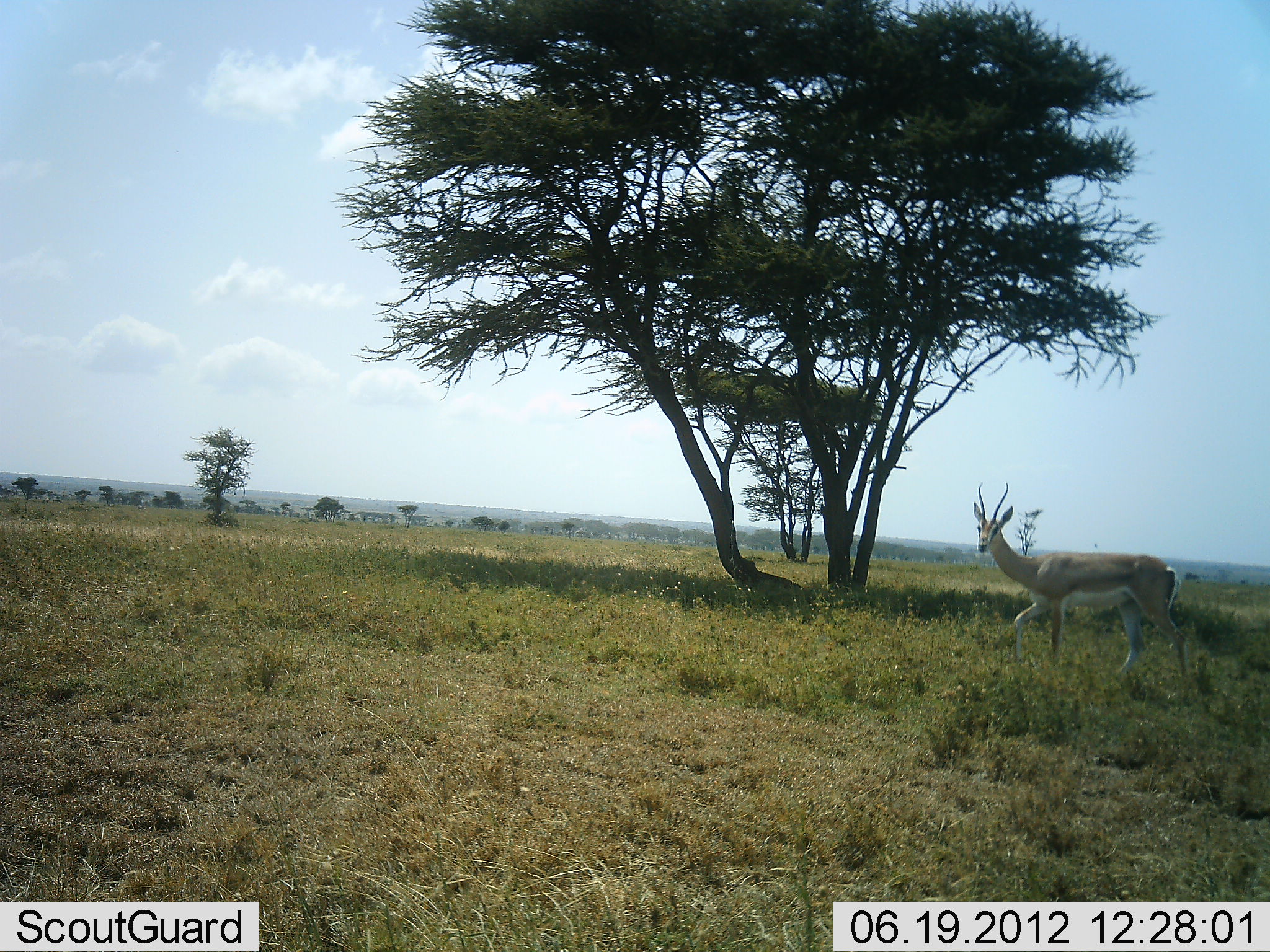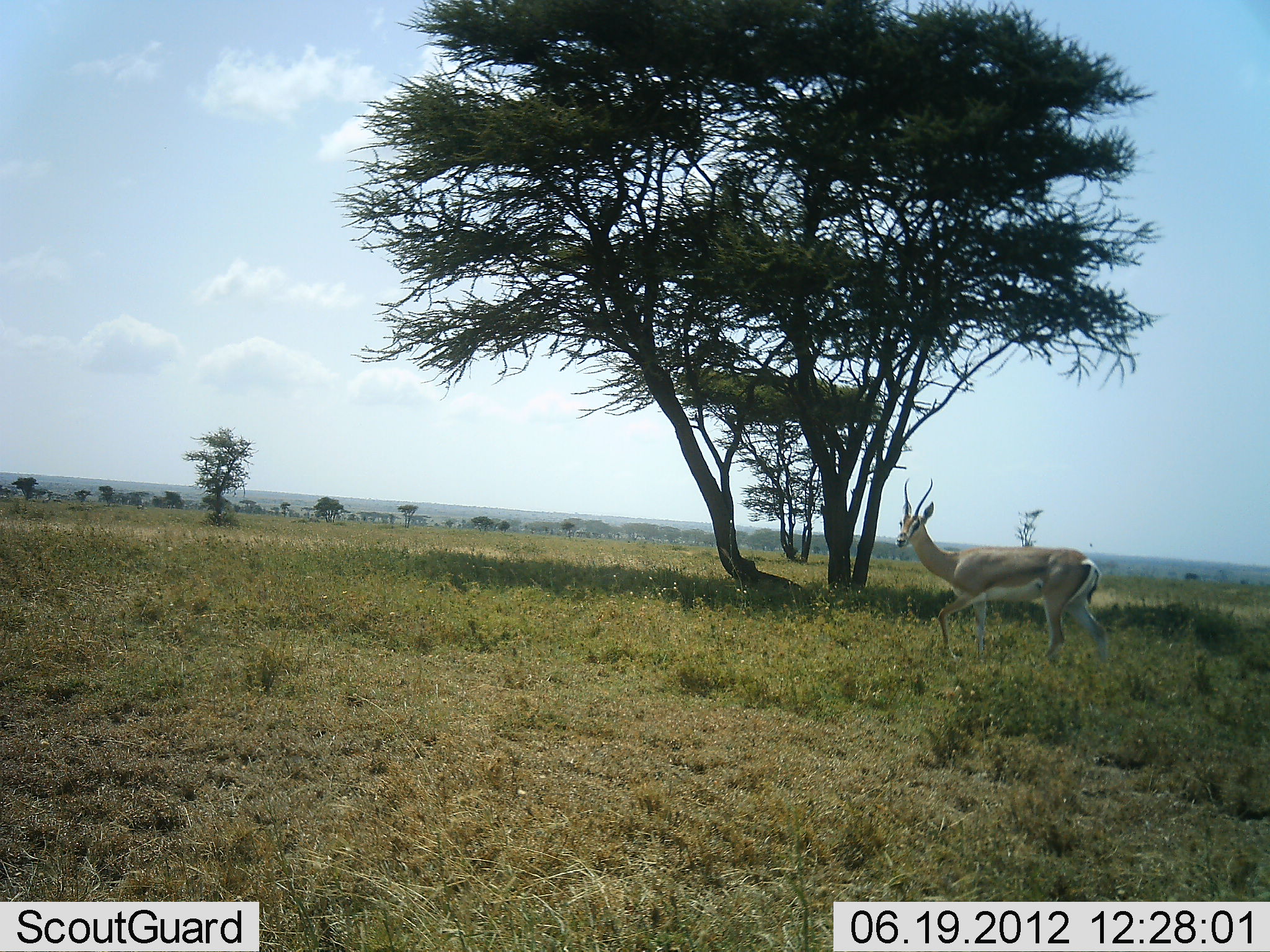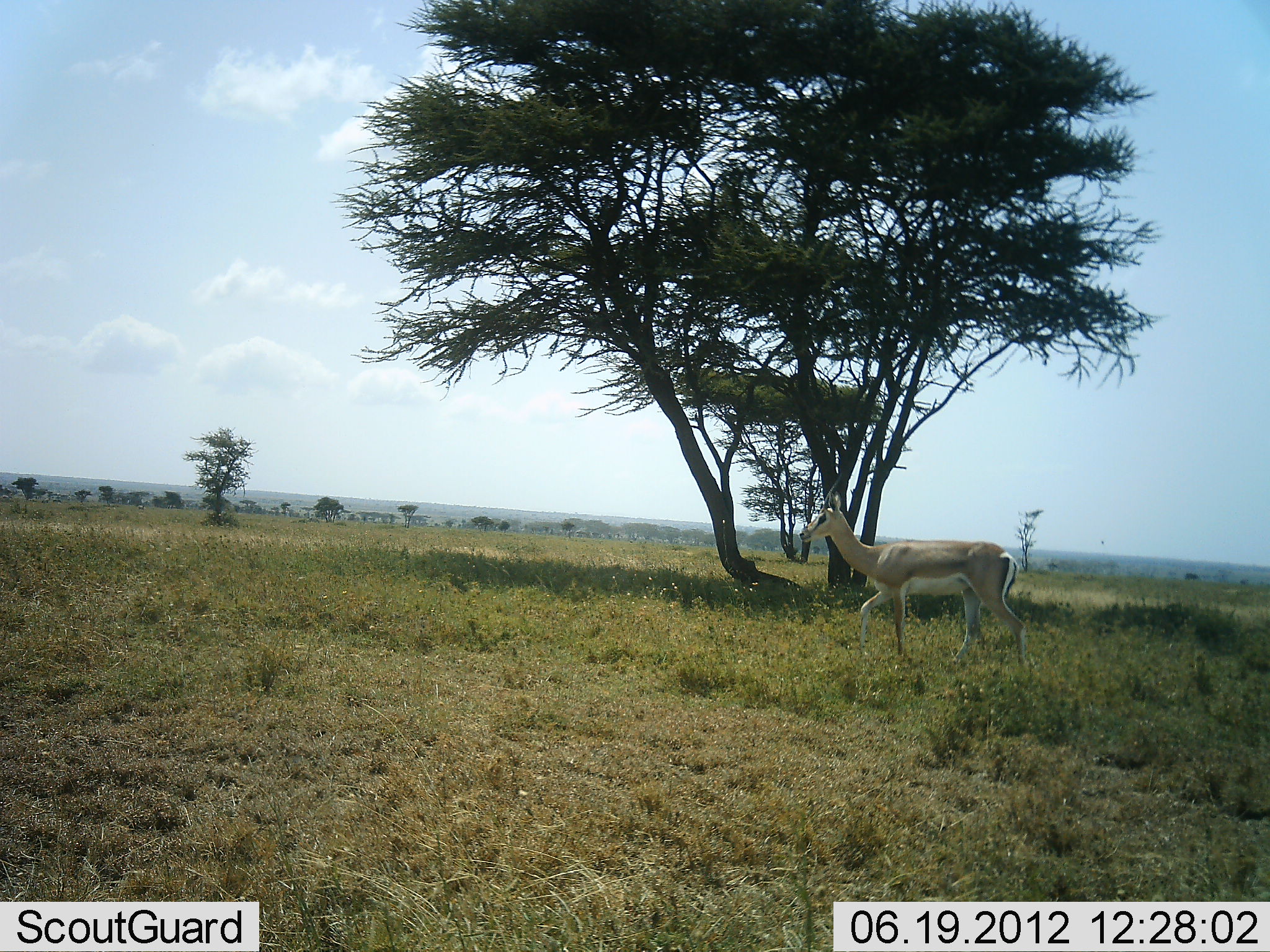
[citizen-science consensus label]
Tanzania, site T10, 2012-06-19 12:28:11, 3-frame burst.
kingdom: Animalia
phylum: Chordata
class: Mammalia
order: Artiodactyla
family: Bovidae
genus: Nanger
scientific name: Nanger granti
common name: grant's gazelle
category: gazellegrants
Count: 1.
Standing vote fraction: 10%.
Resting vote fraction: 0%.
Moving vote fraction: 90%.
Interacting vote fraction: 0%.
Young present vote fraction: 0%.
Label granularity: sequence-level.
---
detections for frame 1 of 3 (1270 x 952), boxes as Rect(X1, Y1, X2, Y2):
animal: Rect(972, 481, 1192, 685)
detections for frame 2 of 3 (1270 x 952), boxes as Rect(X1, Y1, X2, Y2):
animal: Rect(894, 476, 1109, 669)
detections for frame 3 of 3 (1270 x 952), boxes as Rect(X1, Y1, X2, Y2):
animal: Rect(797, 471, 1028, 673)